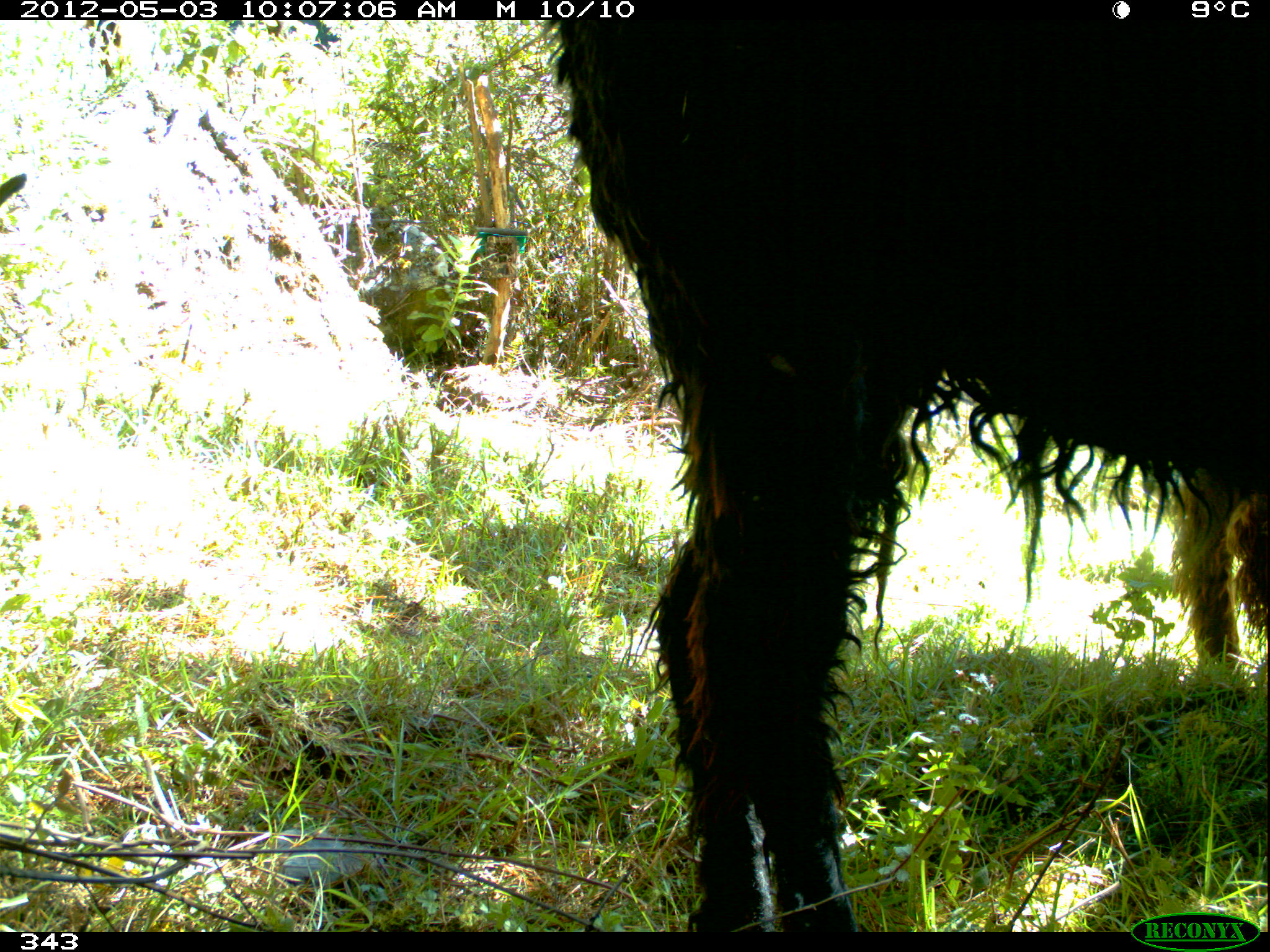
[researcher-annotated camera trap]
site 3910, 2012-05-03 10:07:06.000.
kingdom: Animalia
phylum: Chordata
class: Mammalia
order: Artiodactyla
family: Camelidae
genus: Vicugna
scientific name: Vicugna pacos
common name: alpaca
Vicugna pacos (alpaca).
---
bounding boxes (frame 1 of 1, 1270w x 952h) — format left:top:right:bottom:
vicugna pacos: 544:19:1266:932; 1165:472:1267:663